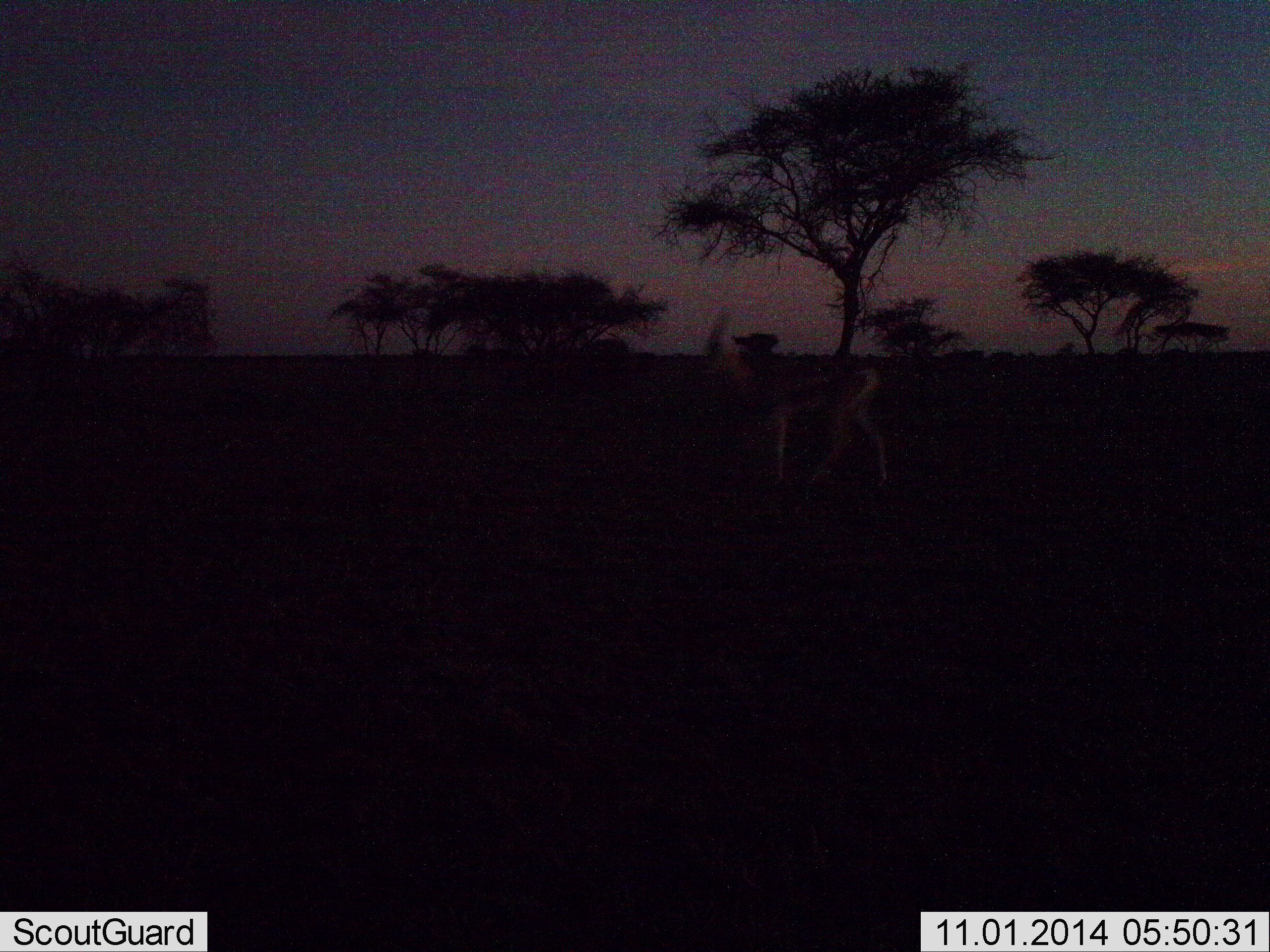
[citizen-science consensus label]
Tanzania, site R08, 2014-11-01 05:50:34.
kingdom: Animalia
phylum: Chordata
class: Mammalia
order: Artiodactyla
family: Bovidae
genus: Nanger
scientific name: Nanger granti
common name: grant's gazelle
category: gazellegrants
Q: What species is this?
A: Gazellegrants (grant's gazelle) (Nanger granti).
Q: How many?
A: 1.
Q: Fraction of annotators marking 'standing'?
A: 60%.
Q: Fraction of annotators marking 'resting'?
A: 0%.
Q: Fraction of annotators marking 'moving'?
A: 40%.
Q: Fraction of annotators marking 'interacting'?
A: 0%.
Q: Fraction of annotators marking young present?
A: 0%.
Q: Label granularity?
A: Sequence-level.